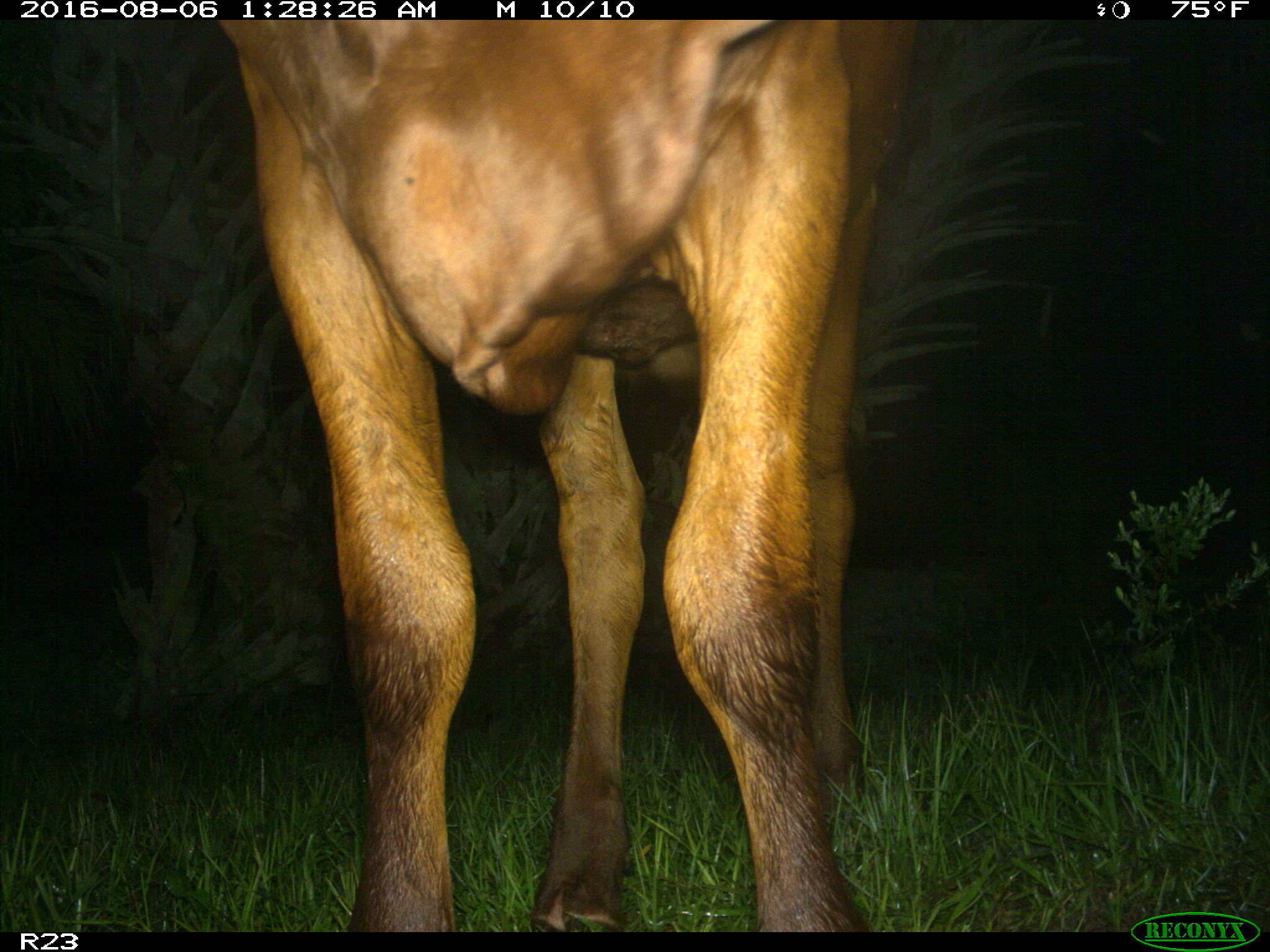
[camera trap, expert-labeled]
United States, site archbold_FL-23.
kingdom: Animalia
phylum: Chordata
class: Mammalia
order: Artiodactyla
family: Bovidae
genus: Bos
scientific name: Bos taurus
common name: domestic cow